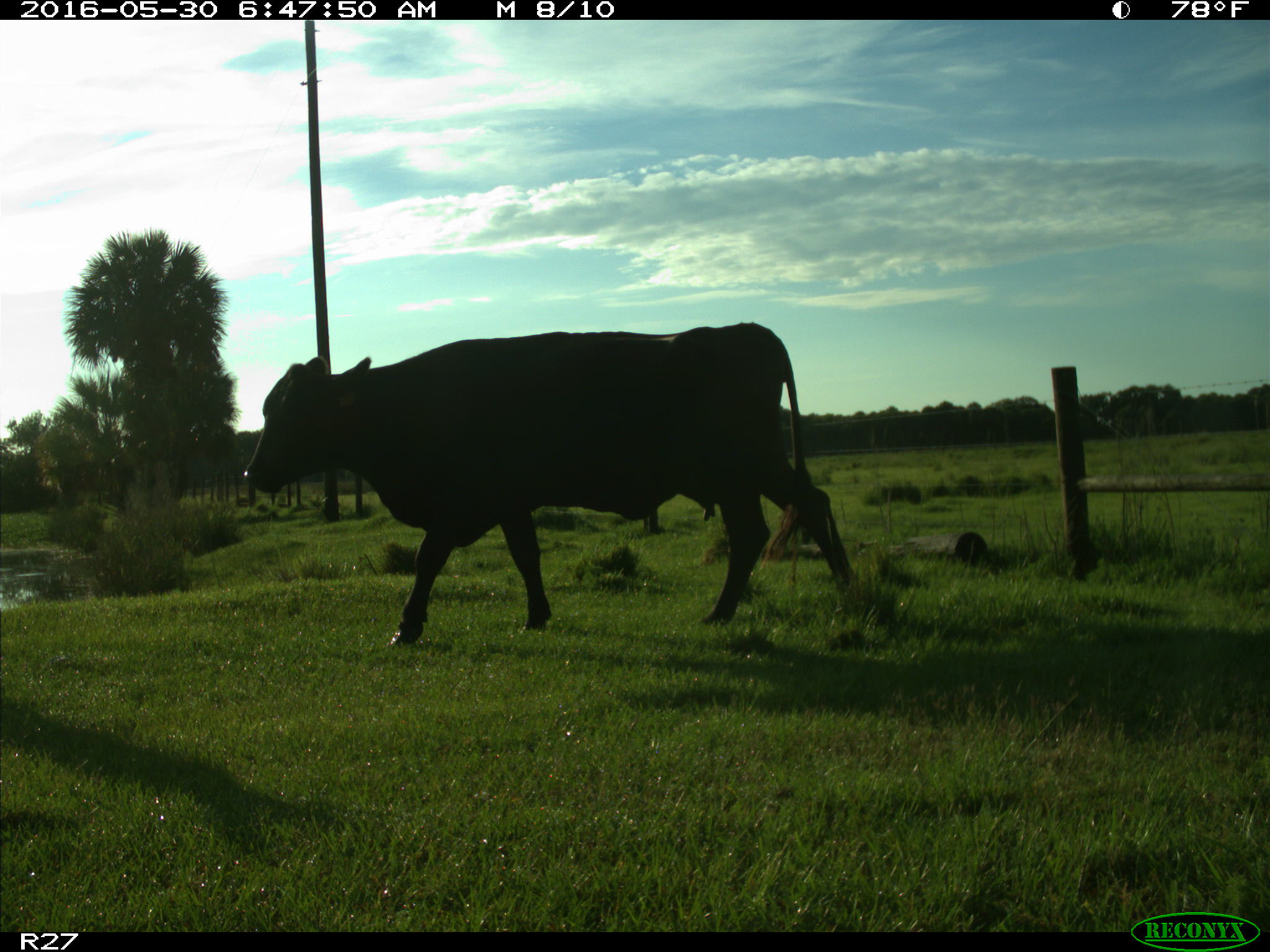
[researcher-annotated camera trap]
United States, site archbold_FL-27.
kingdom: Animalia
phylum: Chordata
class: Mammalia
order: Artiodactyla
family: Bovidae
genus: Bos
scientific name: Bos taurus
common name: domestic cow